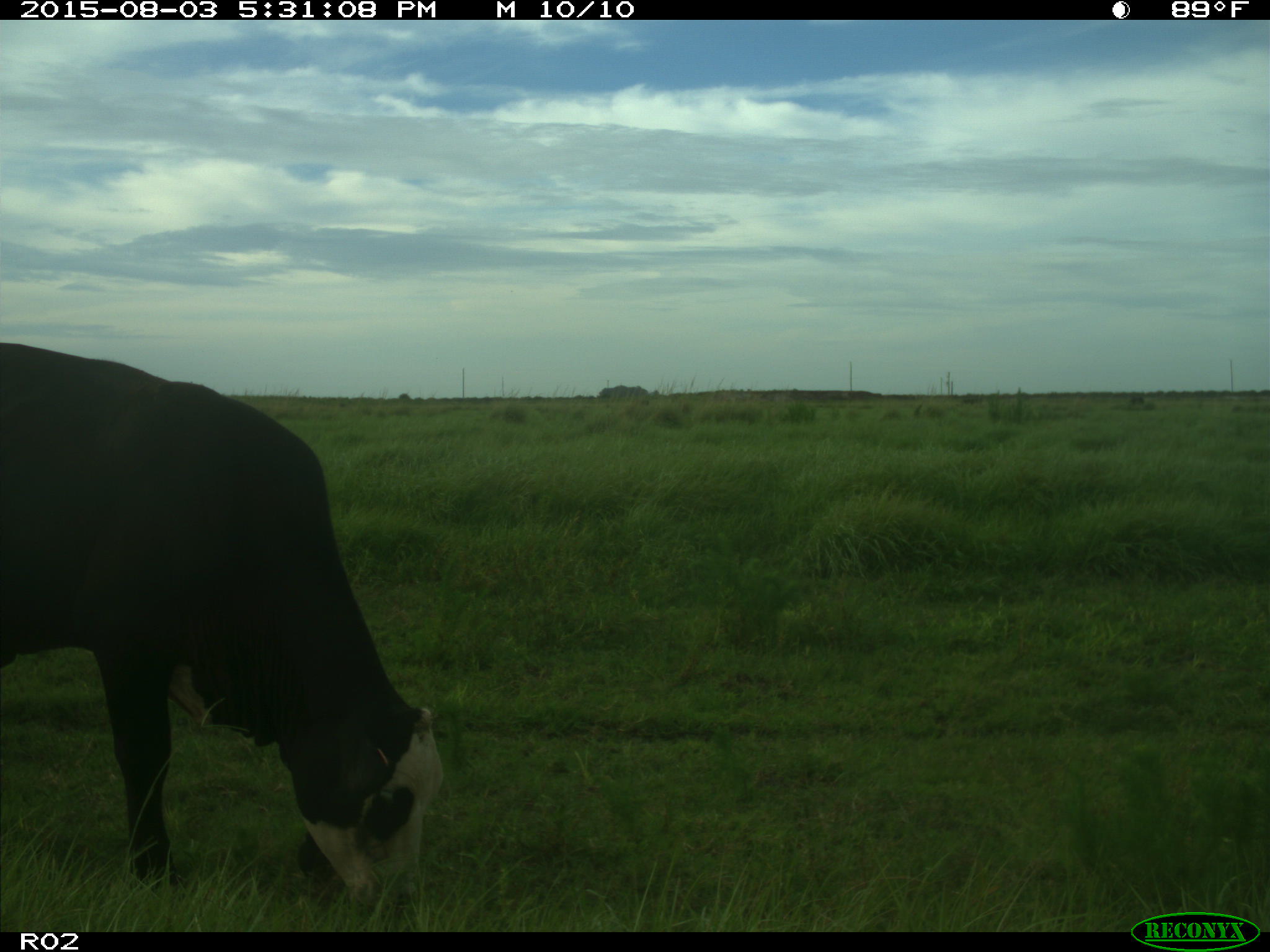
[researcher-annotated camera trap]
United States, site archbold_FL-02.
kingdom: Animalia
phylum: Chordata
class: Mammalia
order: Artiodactyla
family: Bovidae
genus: Bos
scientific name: Bos taurus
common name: domestic cow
Bos taurus (domestic cow).